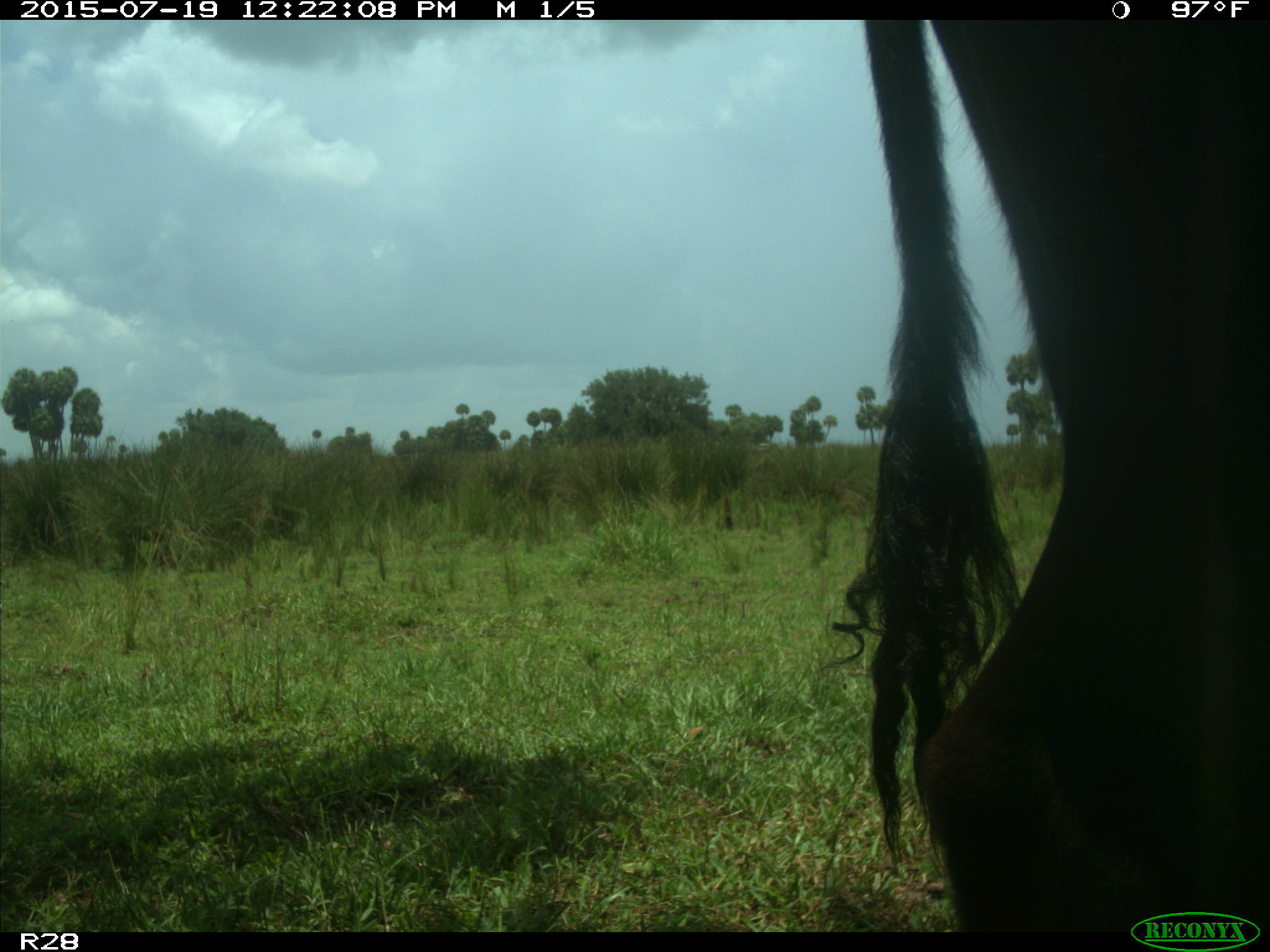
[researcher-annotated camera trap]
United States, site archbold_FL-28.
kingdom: Animalia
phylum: Chordata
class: Mammalia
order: Artiodactyla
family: Bovidae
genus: Bos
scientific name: Bos taurus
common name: domestic cow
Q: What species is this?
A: Bos taurus (domestic cow).